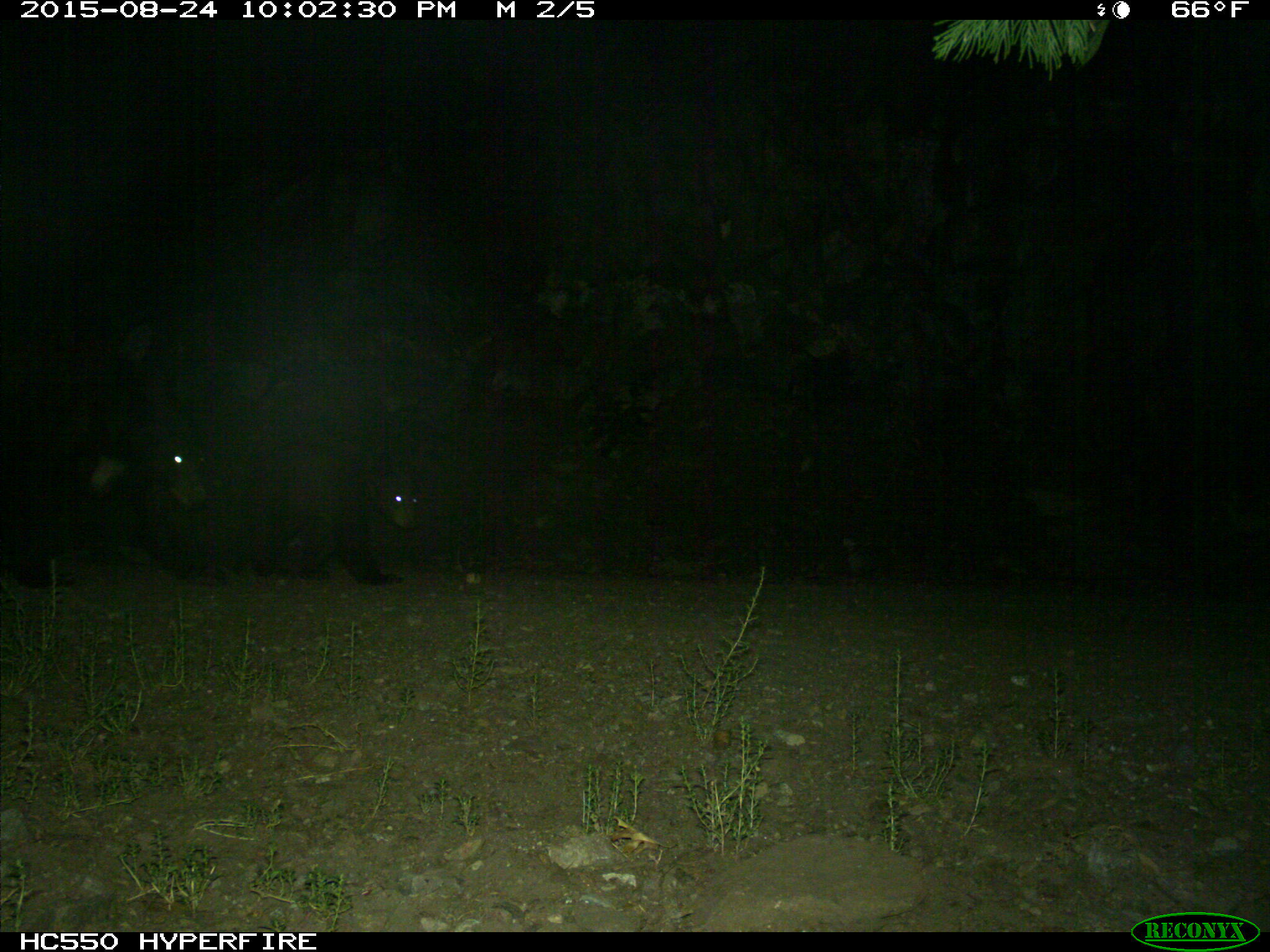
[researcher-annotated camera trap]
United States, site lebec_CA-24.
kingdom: Animalia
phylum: Chordata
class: Mammalia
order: Carnivora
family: Ursidae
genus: Ursus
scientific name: Ursus americanus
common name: american black bear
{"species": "Ursus americanus (american black bear)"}